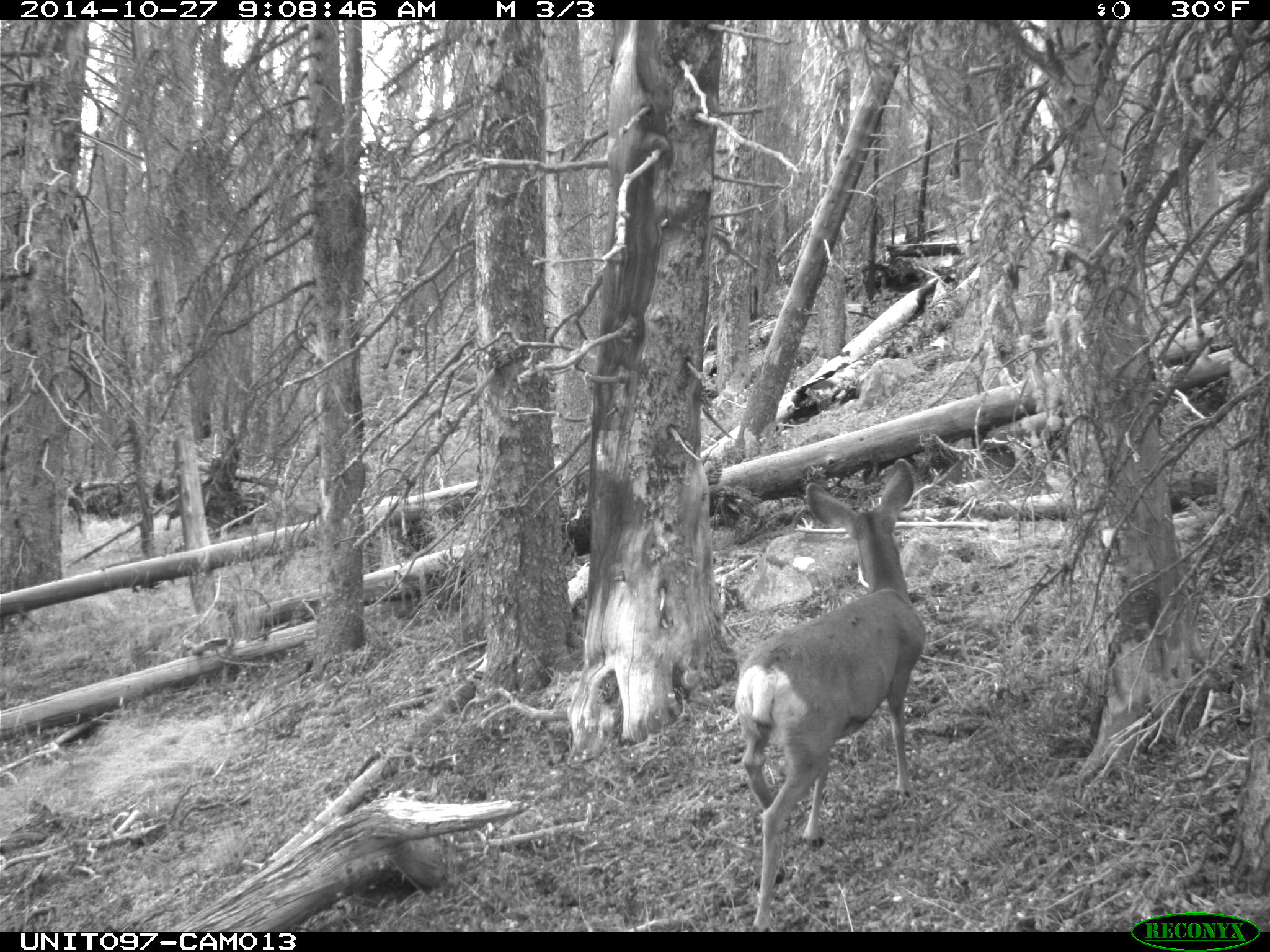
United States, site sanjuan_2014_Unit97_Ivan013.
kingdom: Animalia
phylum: Chordata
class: Mammalia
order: Artiodactyla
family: Cervidae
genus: Odocoileus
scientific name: Odocoileus hemionus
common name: mule deer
Odocoileus hemionus (mule deer).